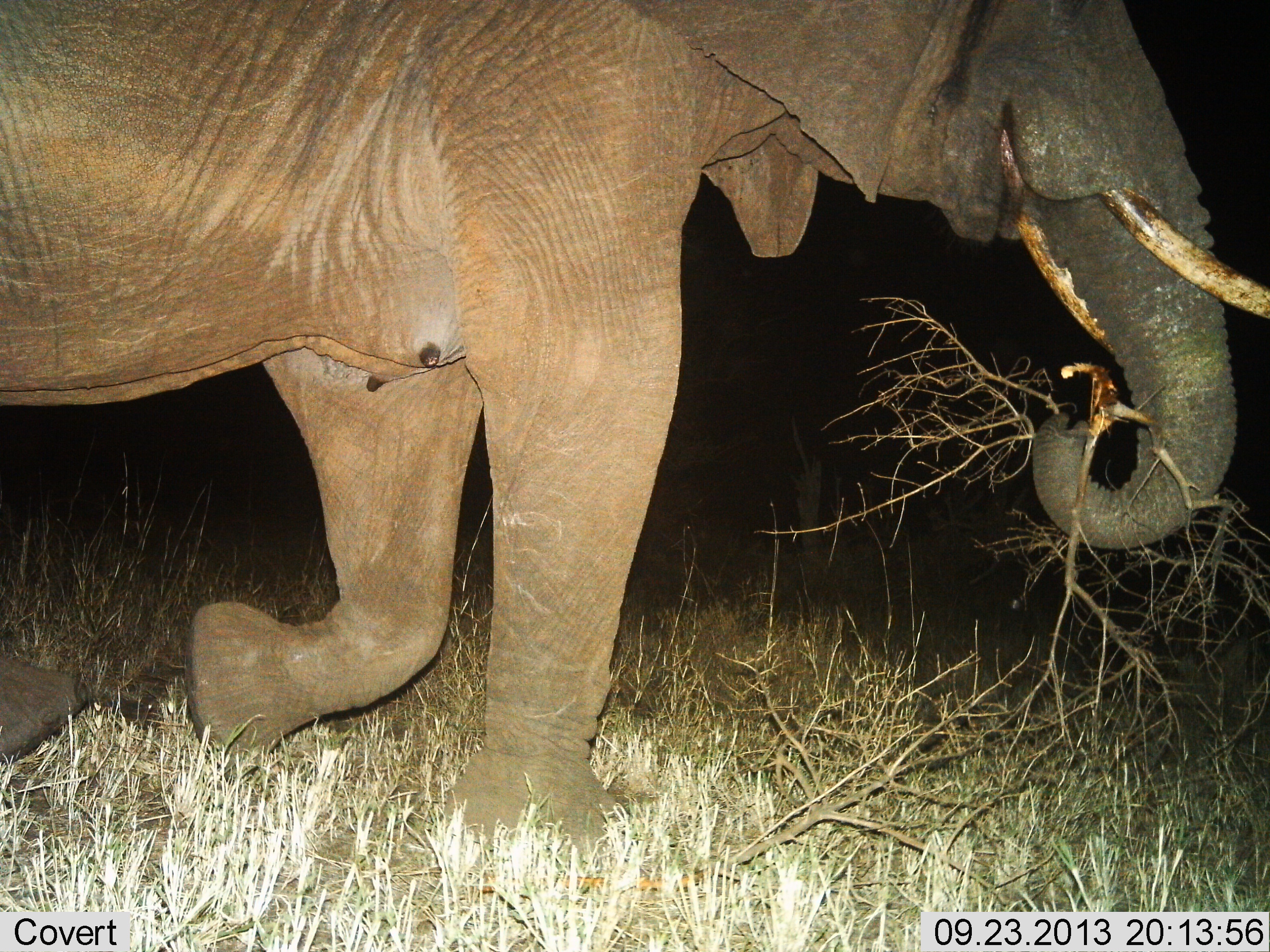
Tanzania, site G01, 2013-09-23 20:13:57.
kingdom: Animalia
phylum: Chordata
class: Mammalia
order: Proboscidea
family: Elephantidae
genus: Loxodonta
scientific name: Loxodonta africana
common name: african bush elephant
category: elephant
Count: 1.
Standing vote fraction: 0%.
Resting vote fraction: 0%.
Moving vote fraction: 55%.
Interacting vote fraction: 0%.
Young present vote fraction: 0%.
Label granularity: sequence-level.